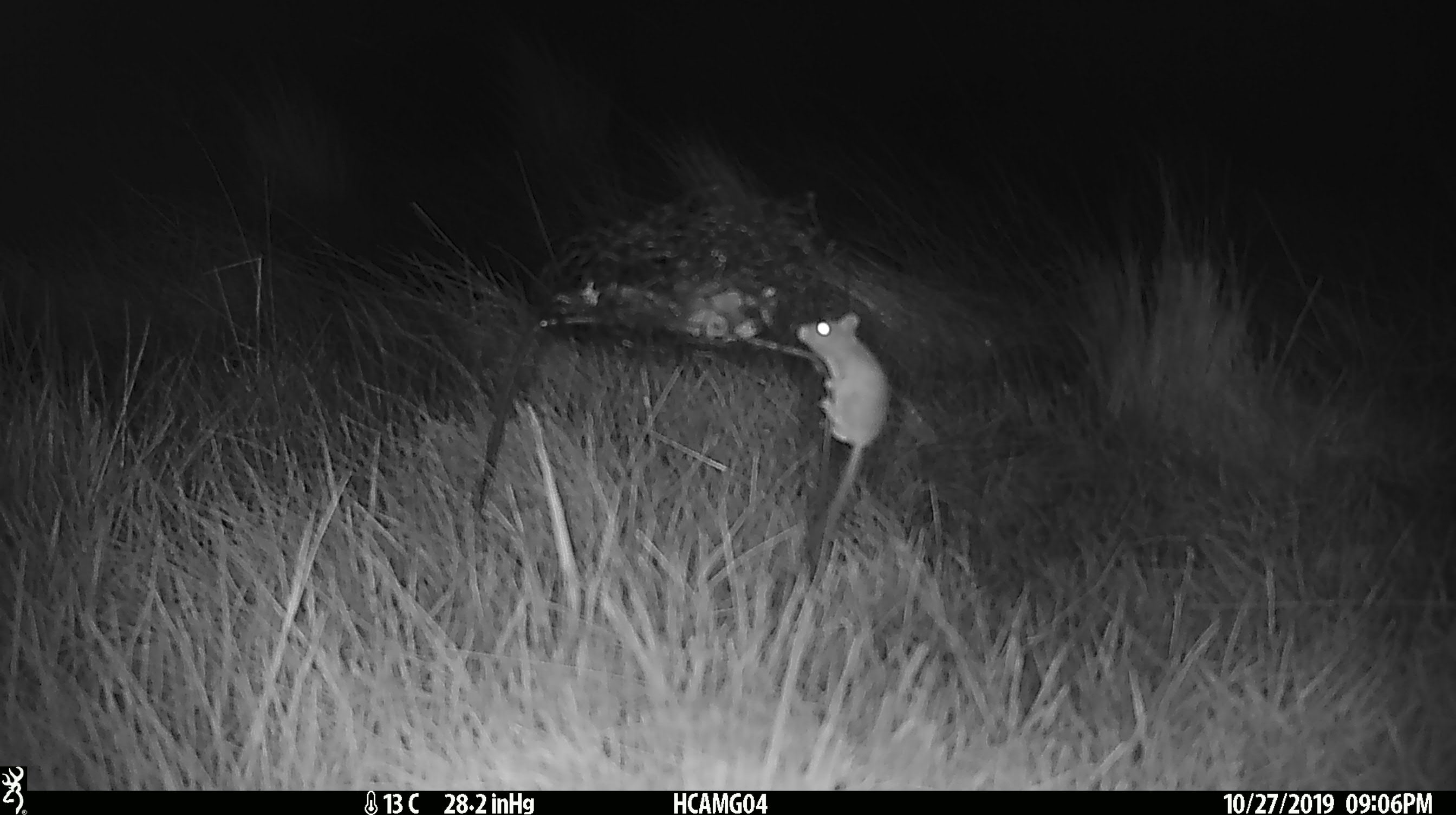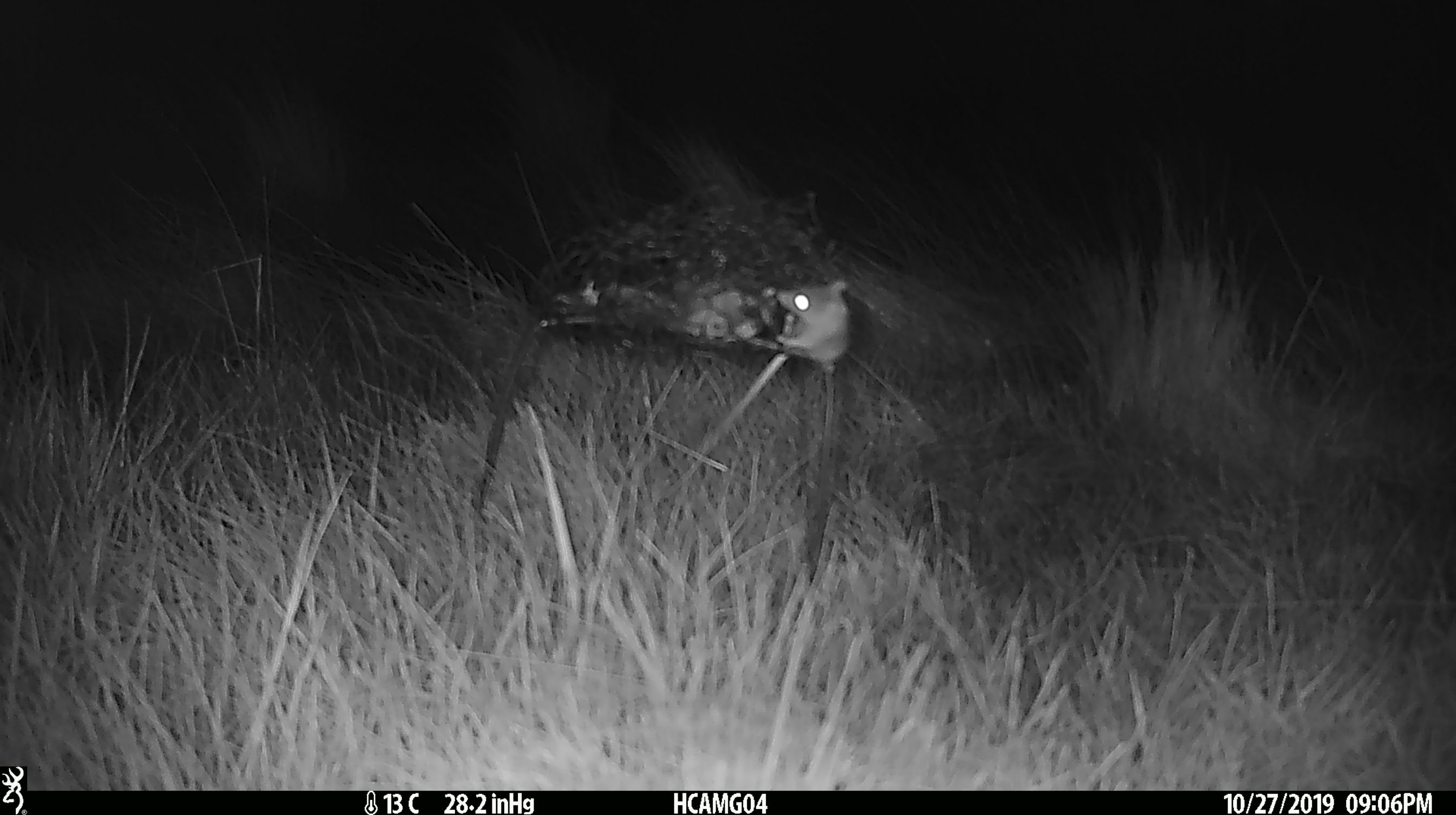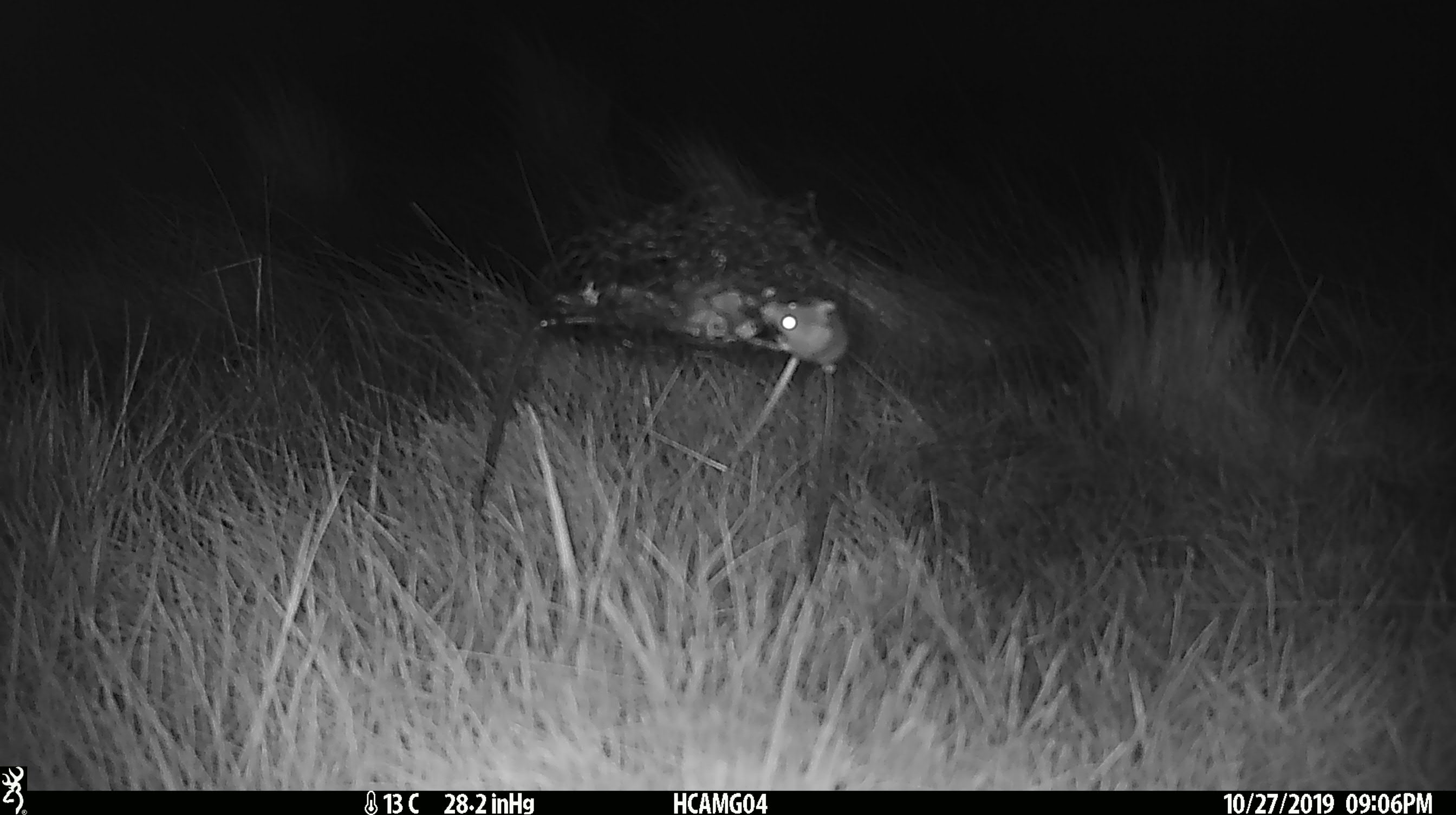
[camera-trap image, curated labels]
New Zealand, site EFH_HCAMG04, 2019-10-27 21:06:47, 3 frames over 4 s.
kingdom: Animalia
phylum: Chordata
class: Mammalia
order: Rodentia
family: Muridae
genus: Mus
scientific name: Mus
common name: mouse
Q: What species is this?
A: Mouse (Mus).